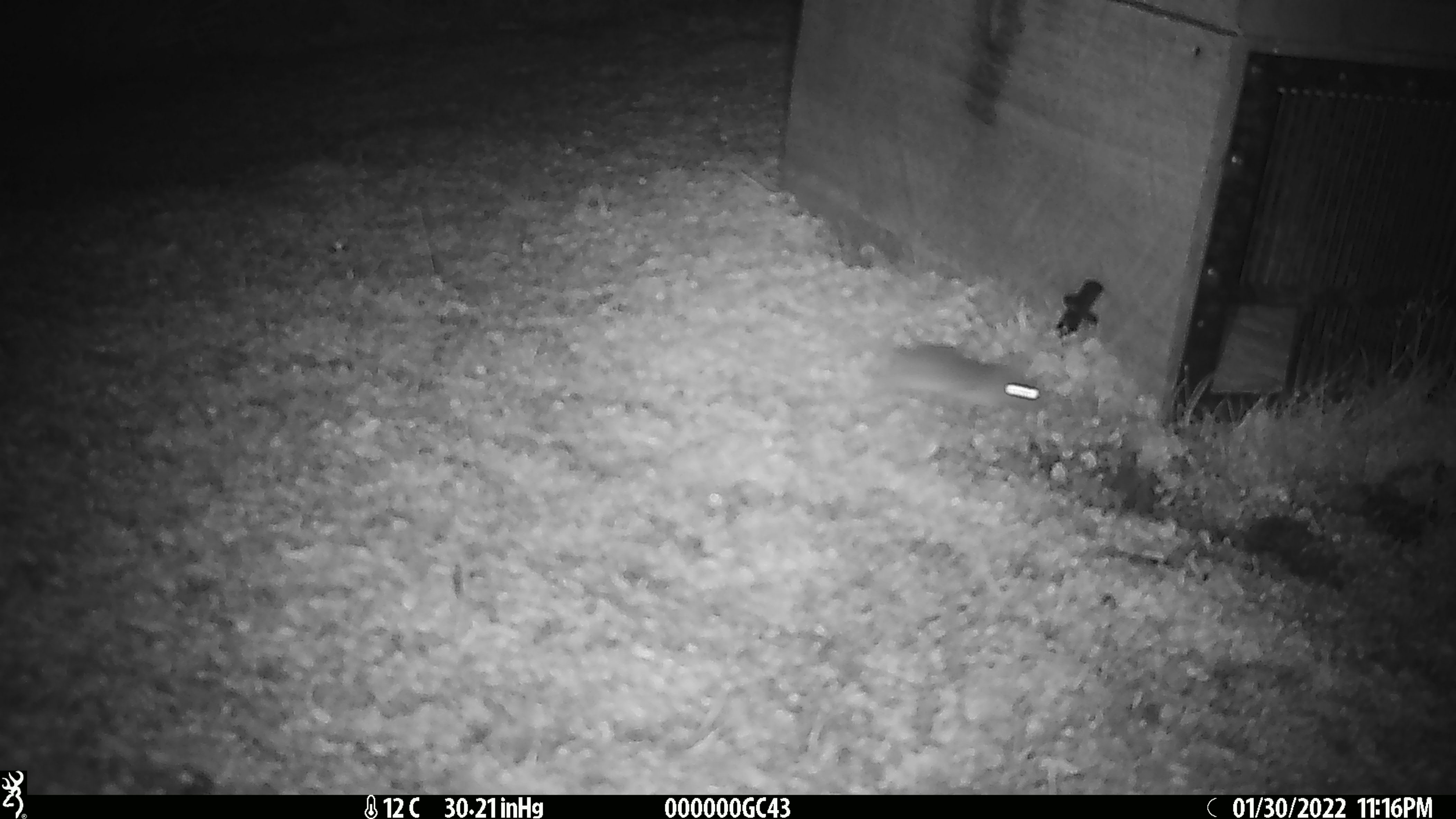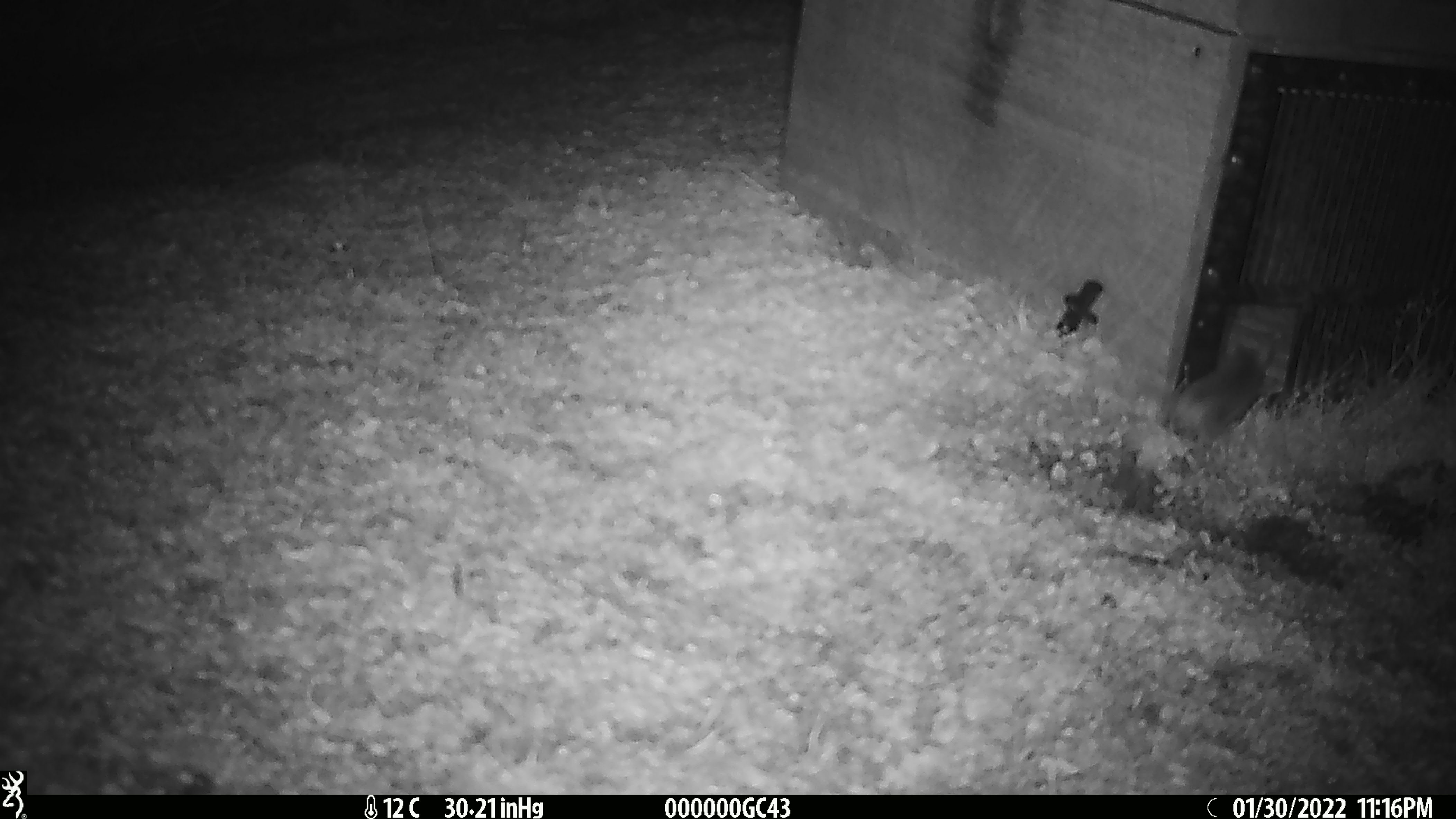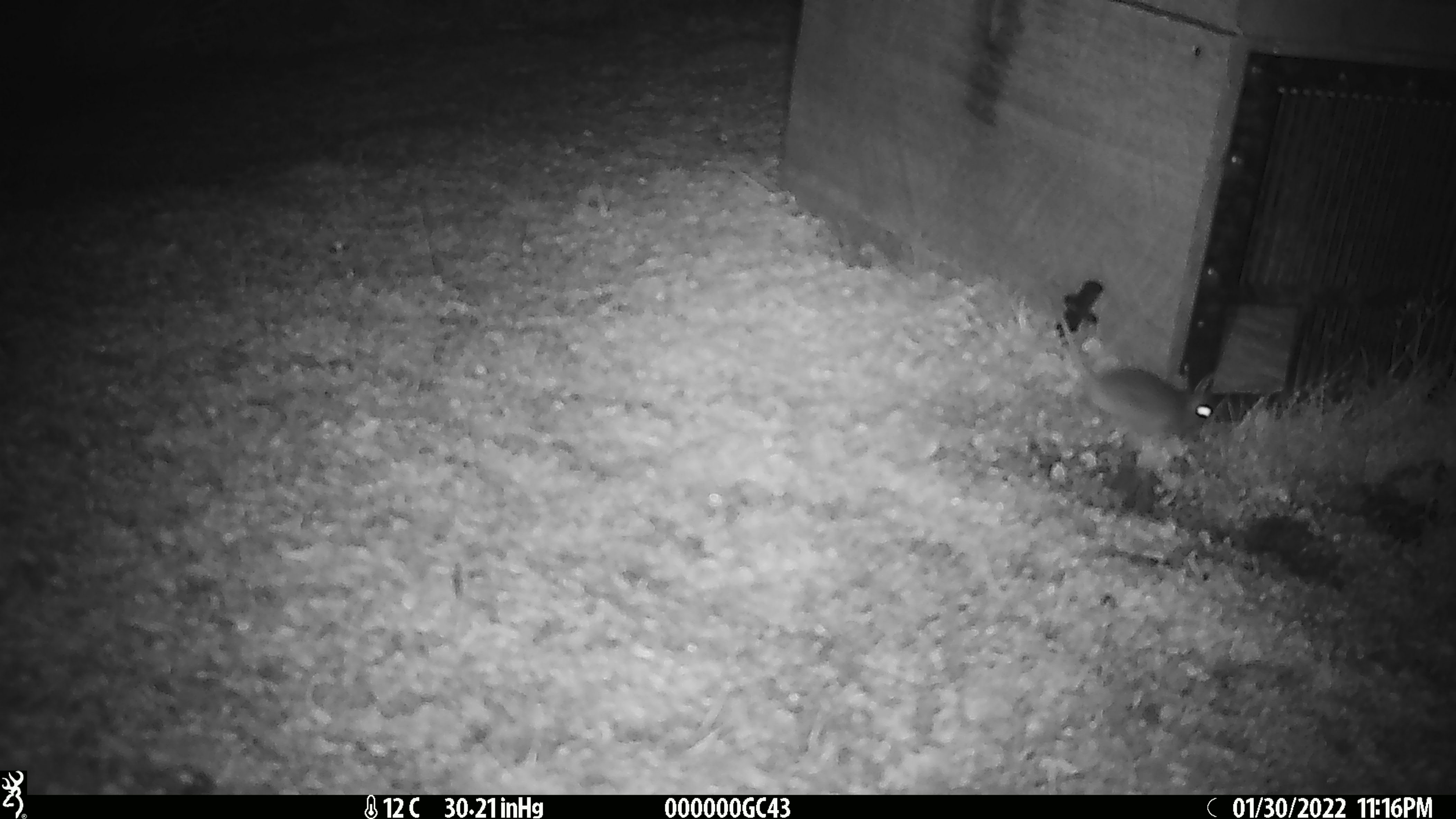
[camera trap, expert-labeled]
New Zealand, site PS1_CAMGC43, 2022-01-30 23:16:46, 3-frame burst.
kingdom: Animalia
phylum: Chordata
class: Mammalia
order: Rodentia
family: Muridae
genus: Mus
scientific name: Mus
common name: mouse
Mouse (Mus).